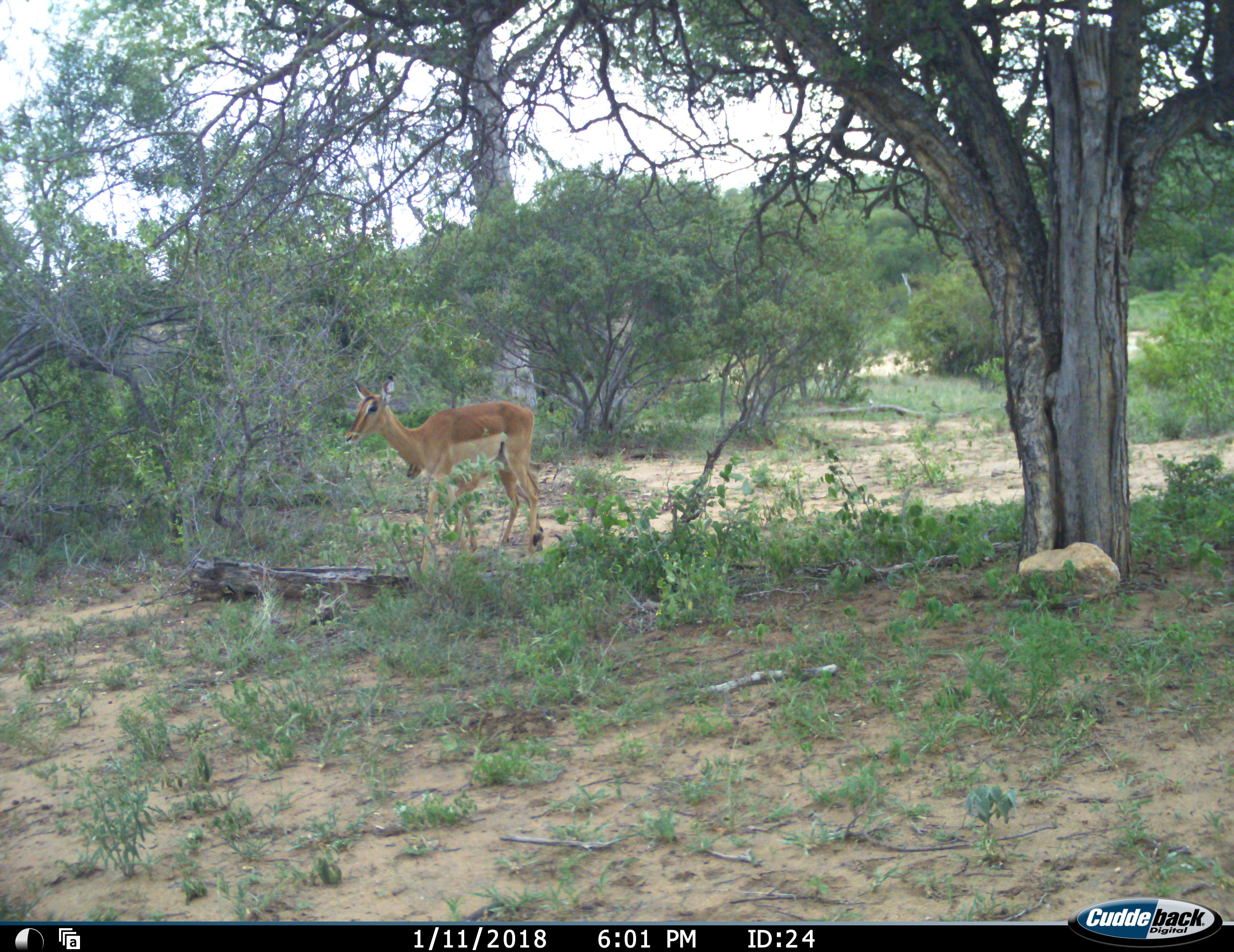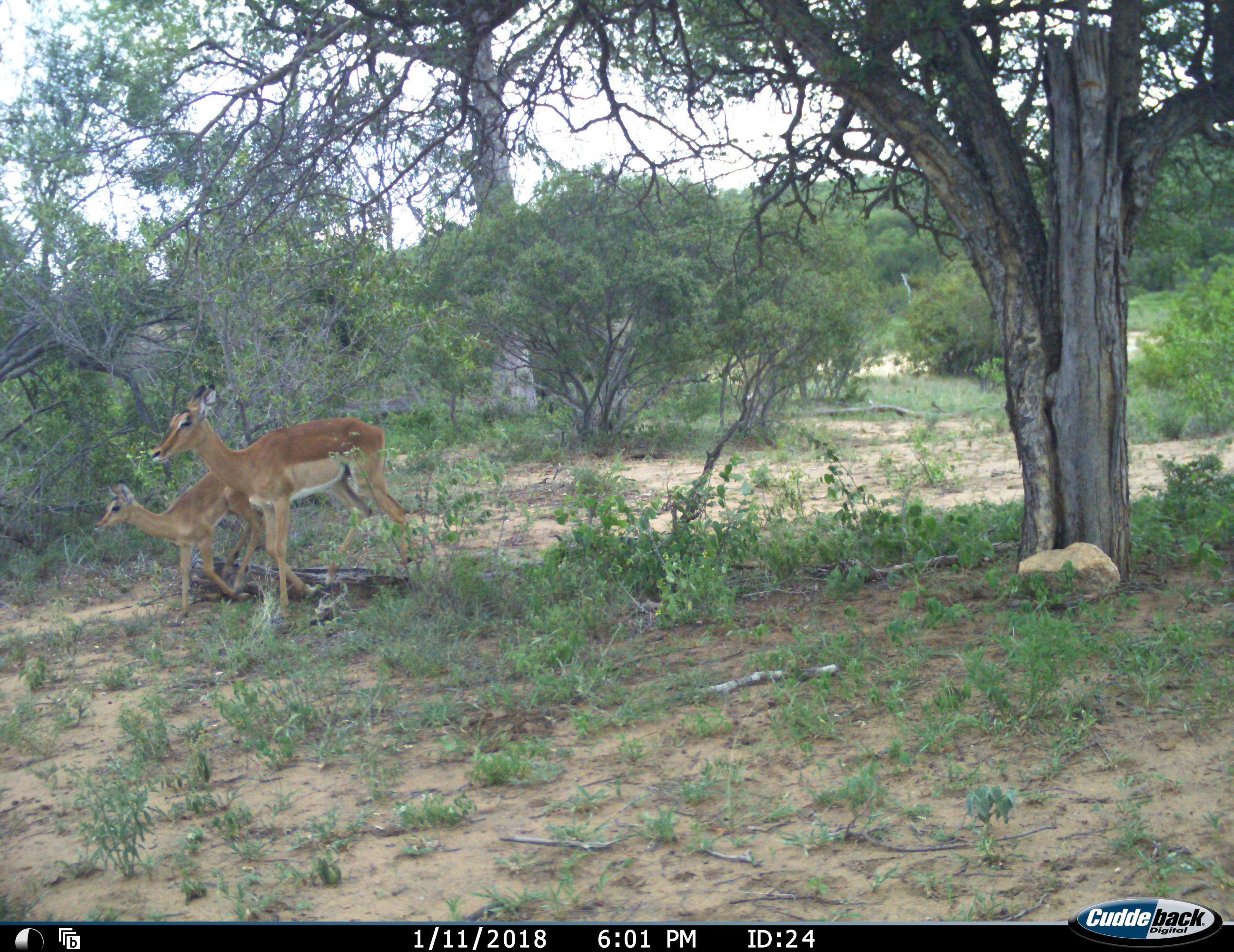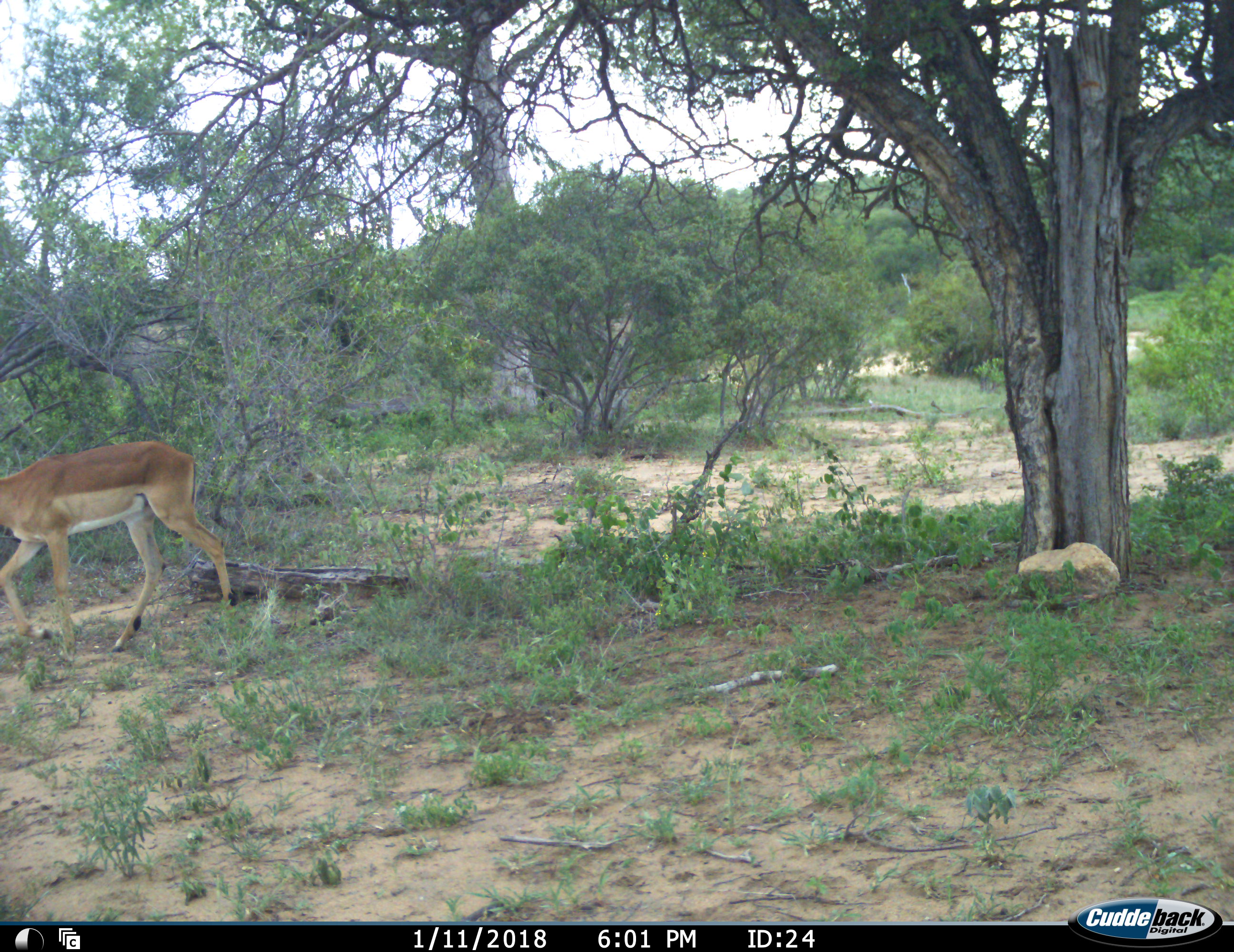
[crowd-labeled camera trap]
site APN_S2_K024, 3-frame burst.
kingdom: Animalia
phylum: Chordata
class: Mammalia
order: Artiodactyla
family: Bovidae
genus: Aepyceros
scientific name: Aepyceros melampus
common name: impala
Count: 2.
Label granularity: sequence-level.